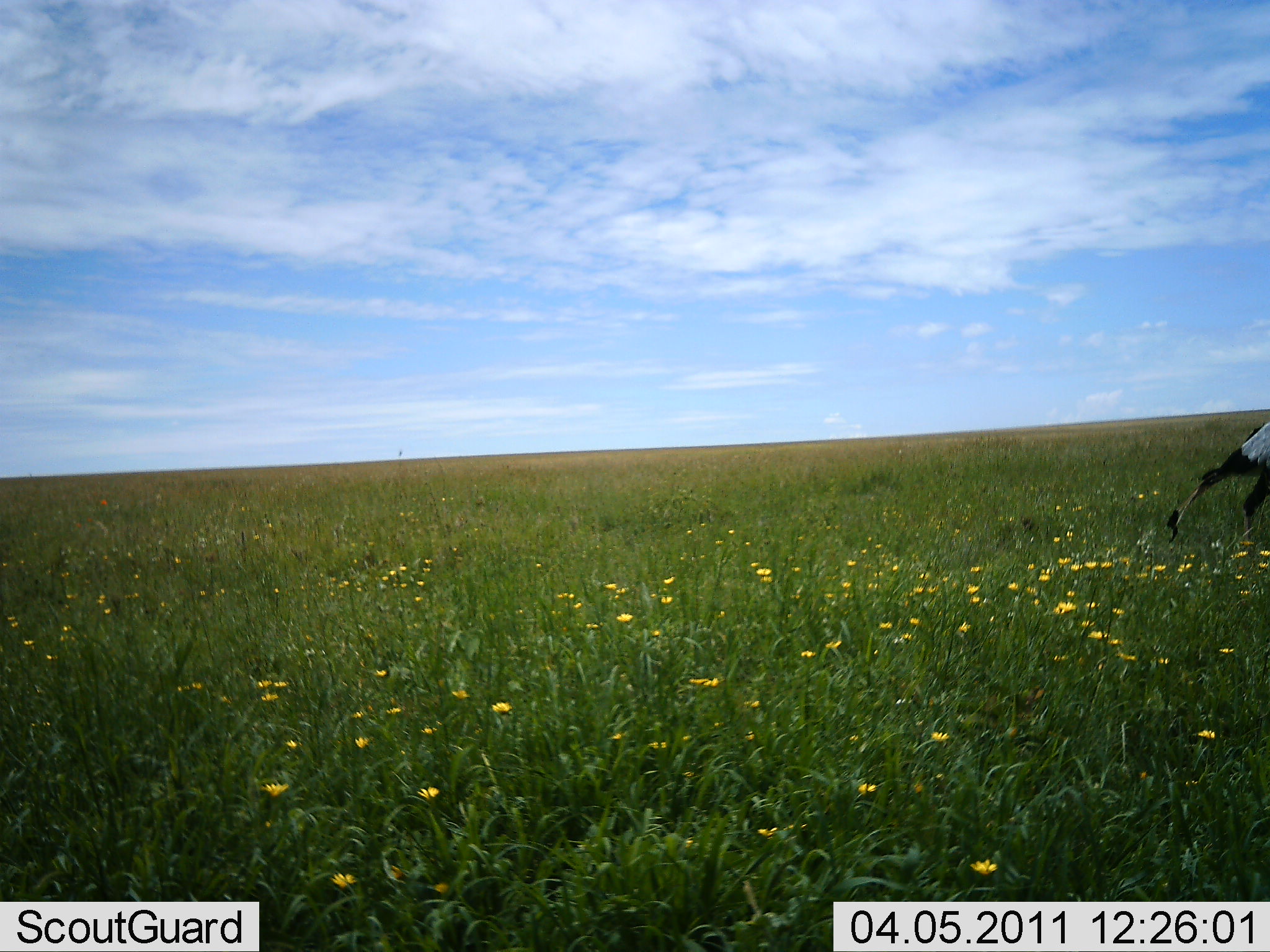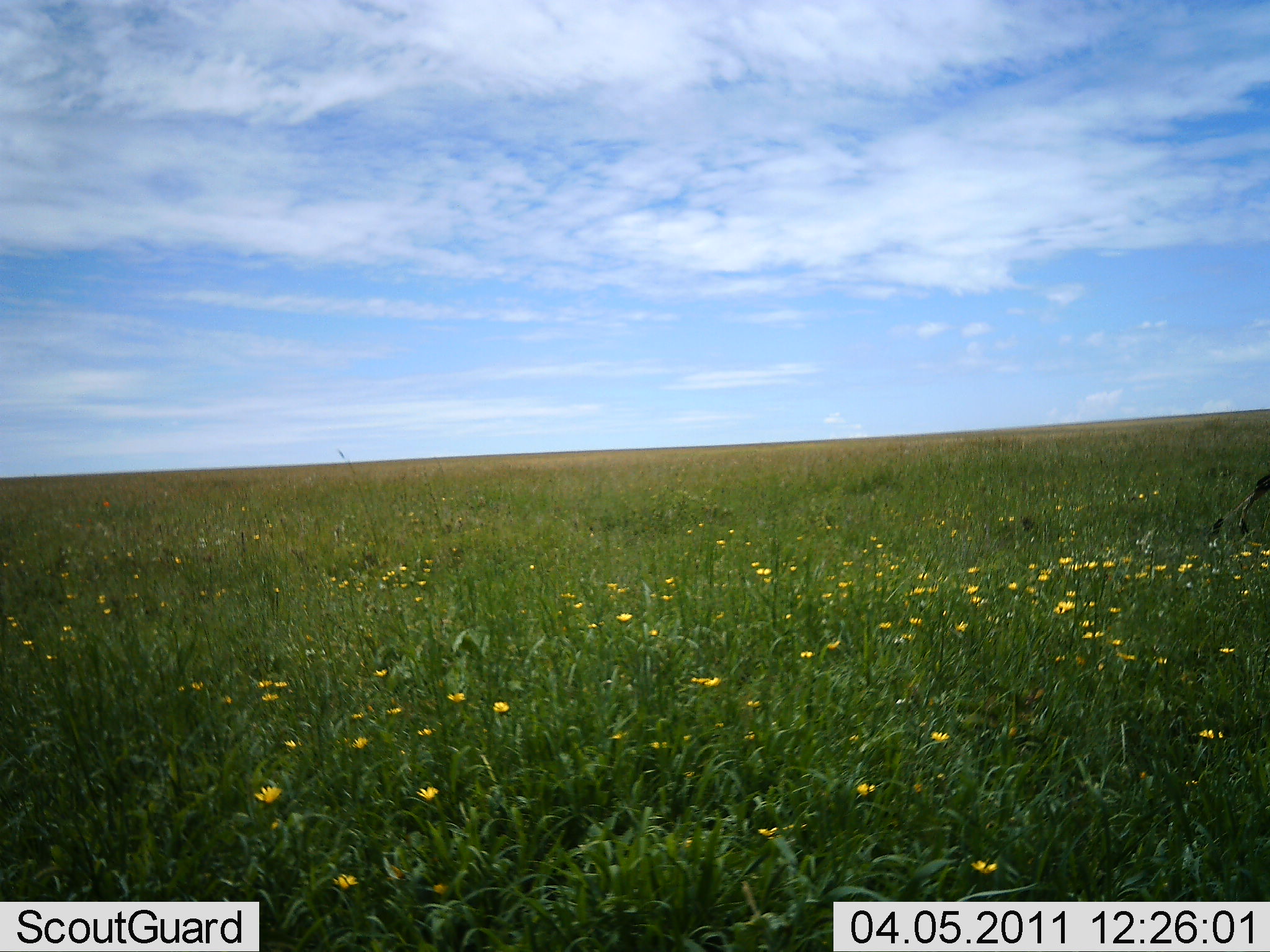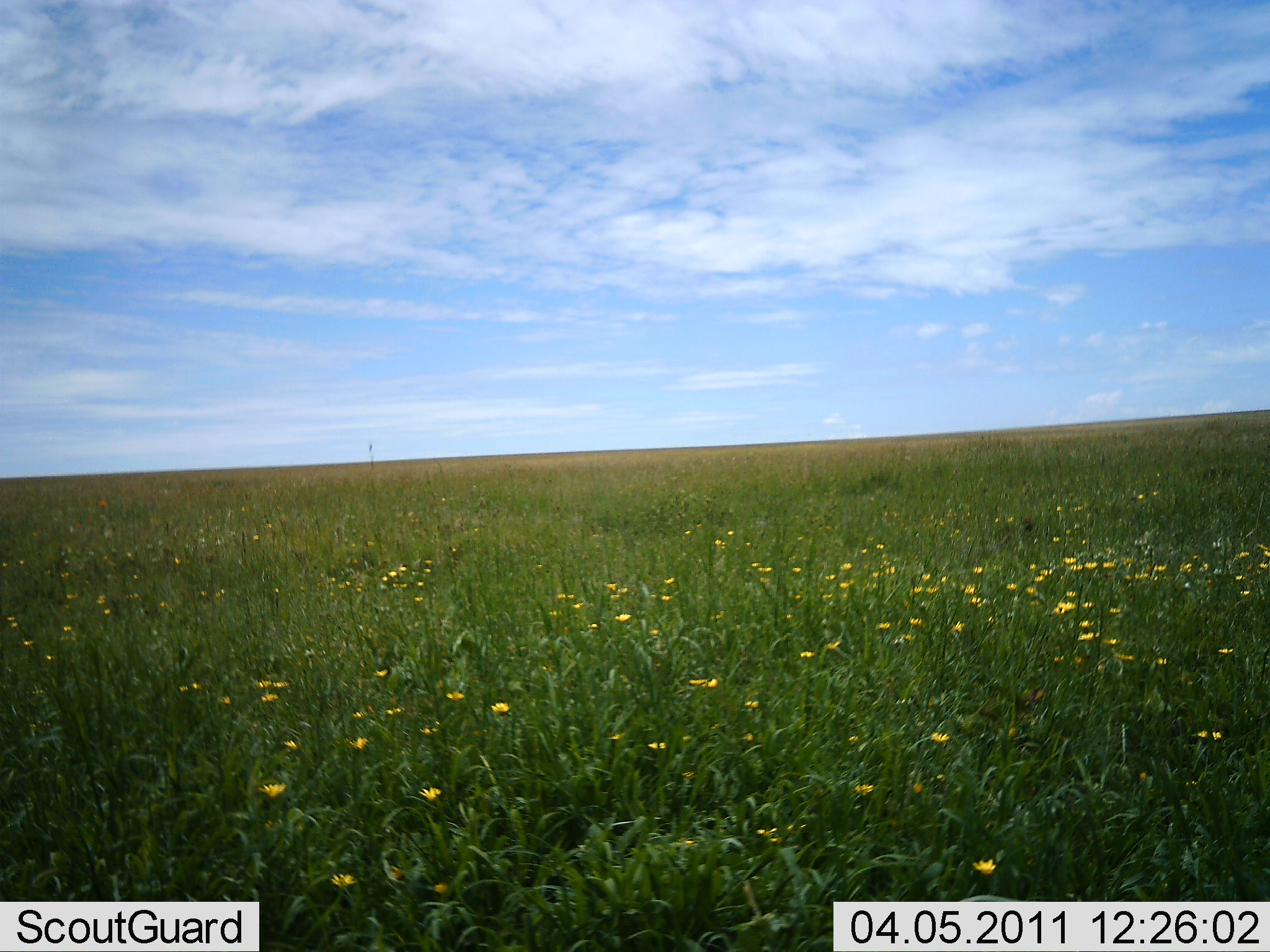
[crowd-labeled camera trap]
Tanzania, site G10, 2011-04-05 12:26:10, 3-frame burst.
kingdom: Animalia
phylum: Chordata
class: Aves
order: Accipitriformes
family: Sagittariidae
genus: Sagittarius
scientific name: Sagittarius serpentarius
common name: secretary bird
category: secretarybird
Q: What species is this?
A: Secretarybird (secretary bird) (Sagittarius serpentarius).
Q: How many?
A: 1.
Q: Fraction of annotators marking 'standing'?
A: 0%.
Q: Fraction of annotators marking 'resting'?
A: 0%.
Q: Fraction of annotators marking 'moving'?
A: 88%.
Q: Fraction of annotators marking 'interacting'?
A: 0%.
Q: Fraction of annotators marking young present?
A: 0%.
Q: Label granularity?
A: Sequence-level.